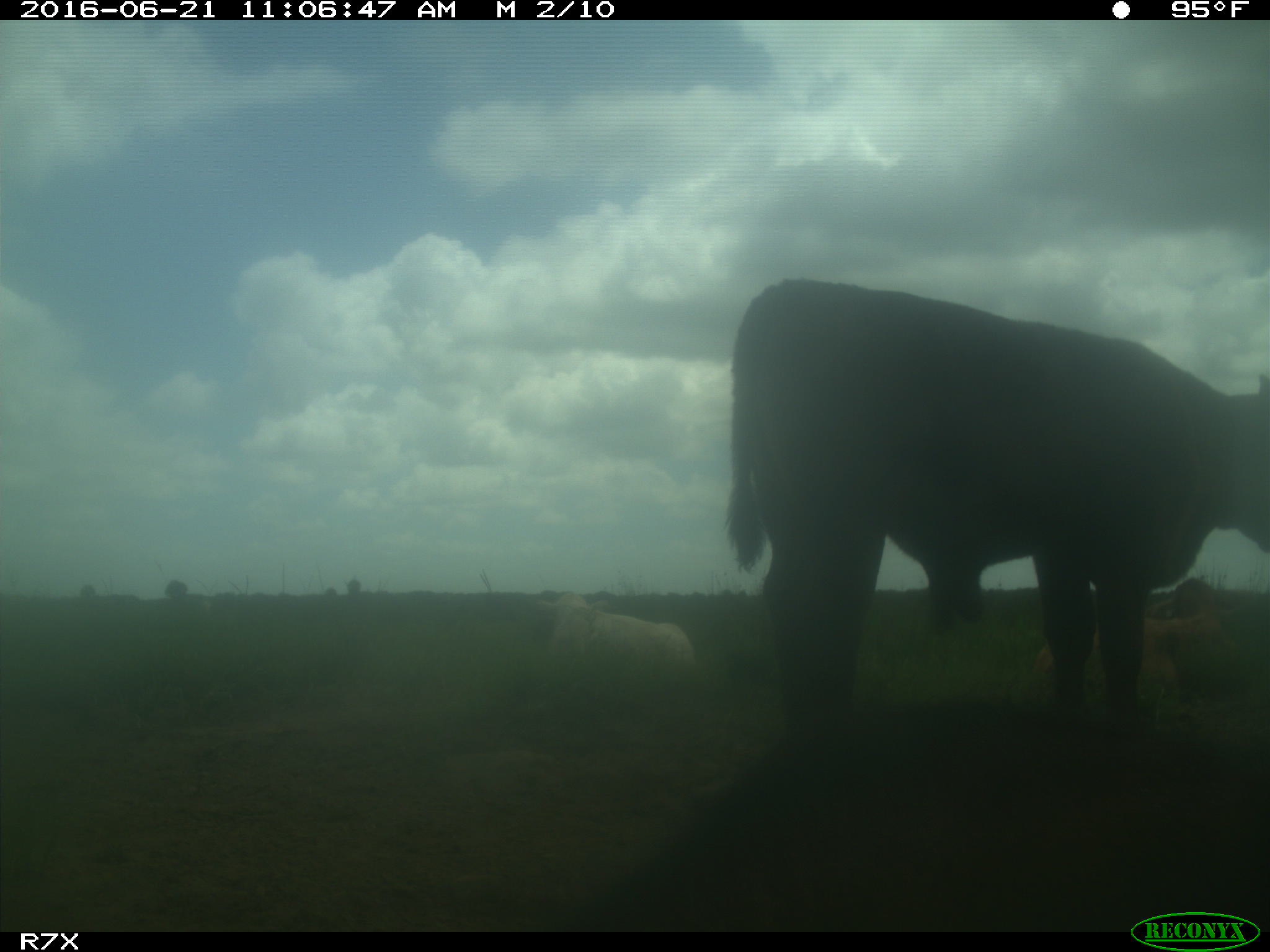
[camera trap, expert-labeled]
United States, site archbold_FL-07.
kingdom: Animalia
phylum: Chordata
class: Mammalia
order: Artiodactyla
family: Bovidae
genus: Bos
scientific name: Bos taurus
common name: domestic cow